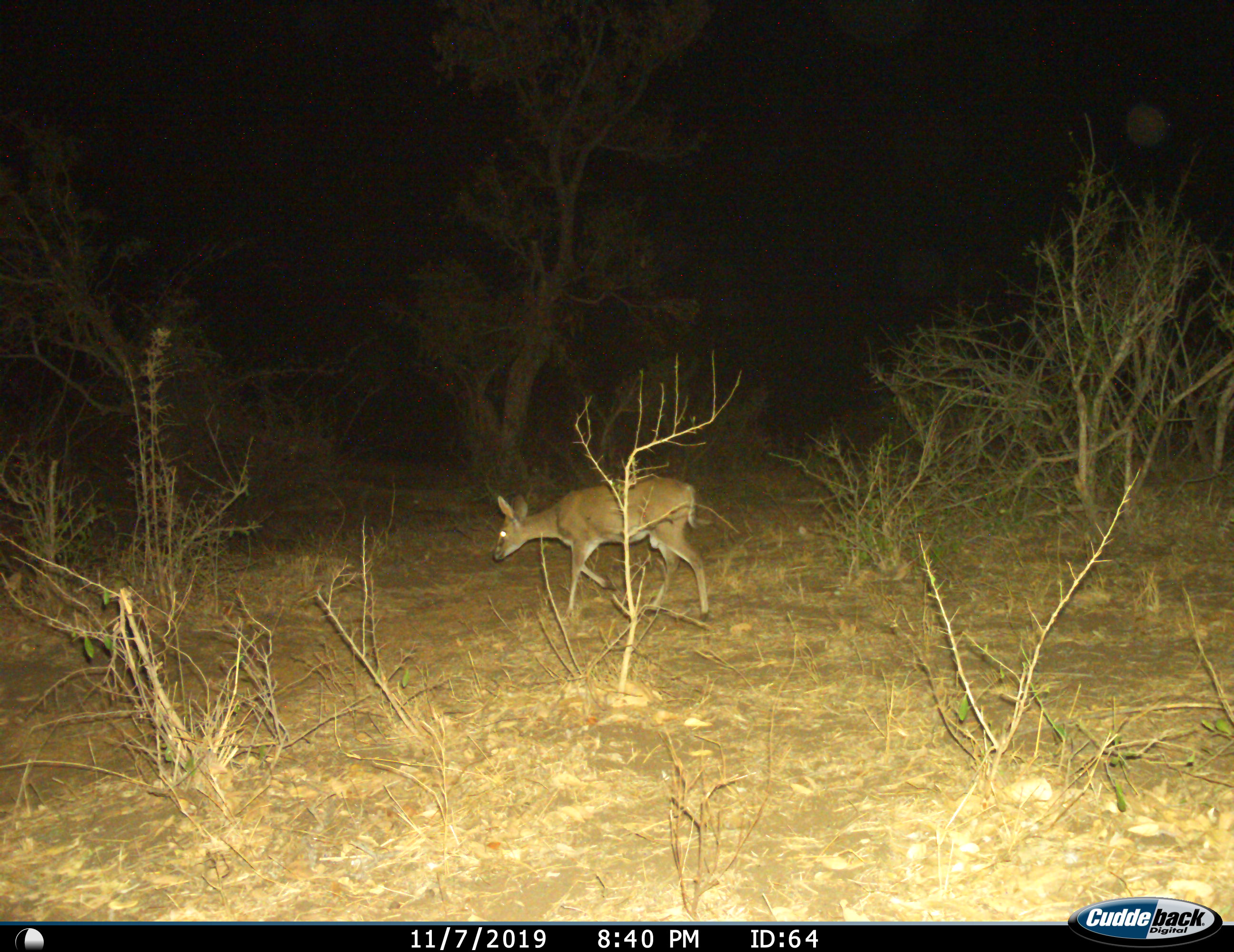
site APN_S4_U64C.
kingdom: Animalia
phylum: Chordata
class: Mammalia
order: Artiodactyla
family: Bovidae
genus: Sylvicapra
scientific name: Sylvicapra grimmia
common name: common duiker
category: duikercommongrey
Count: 1.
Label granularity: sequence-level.